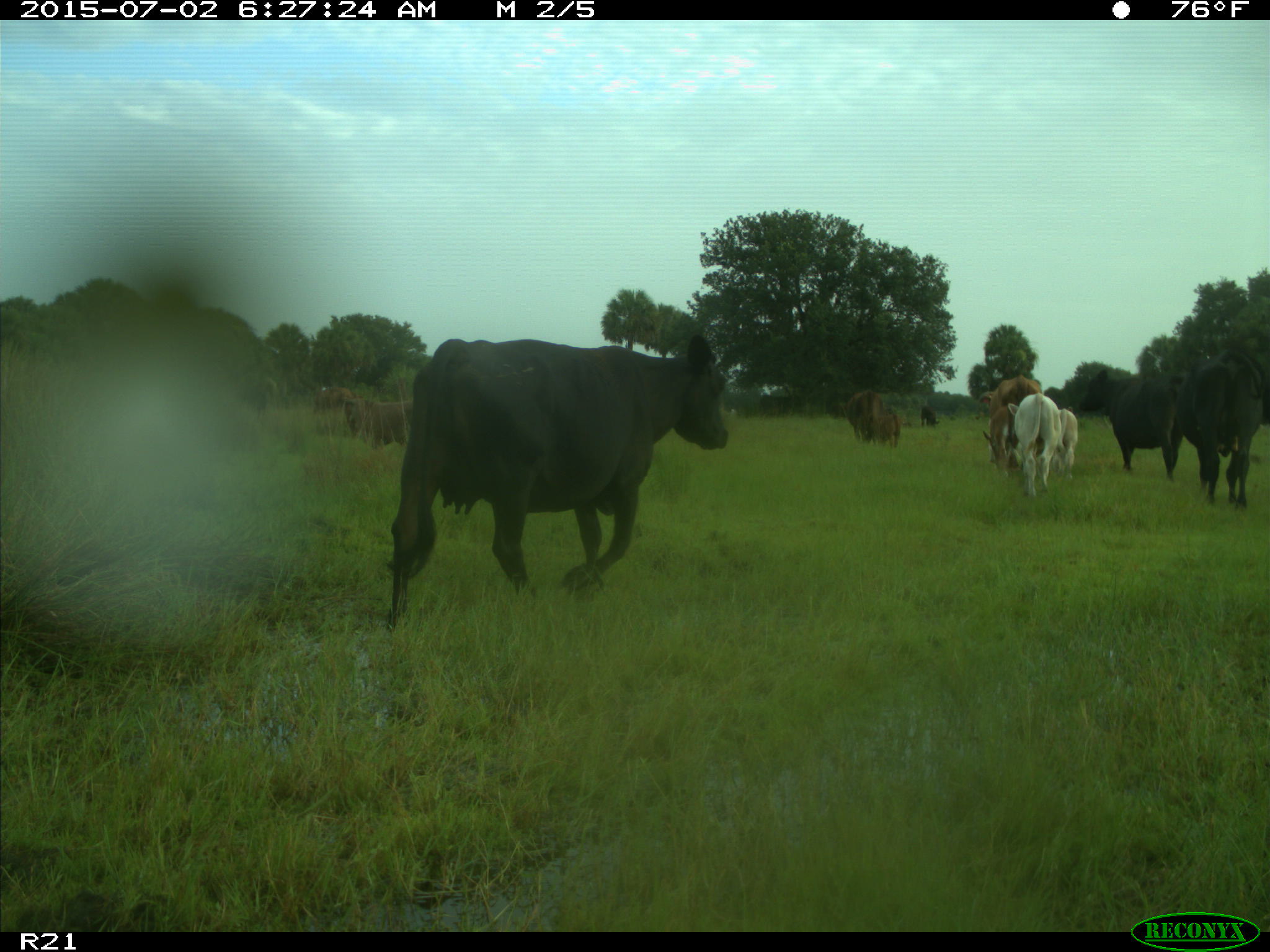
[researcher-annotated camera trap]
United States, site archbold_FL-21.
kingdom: Animalia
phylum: Chordata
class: Mammalia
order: Artiodactyla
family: Bovidae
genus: Bos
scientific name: Bos taurus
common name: domestic cow